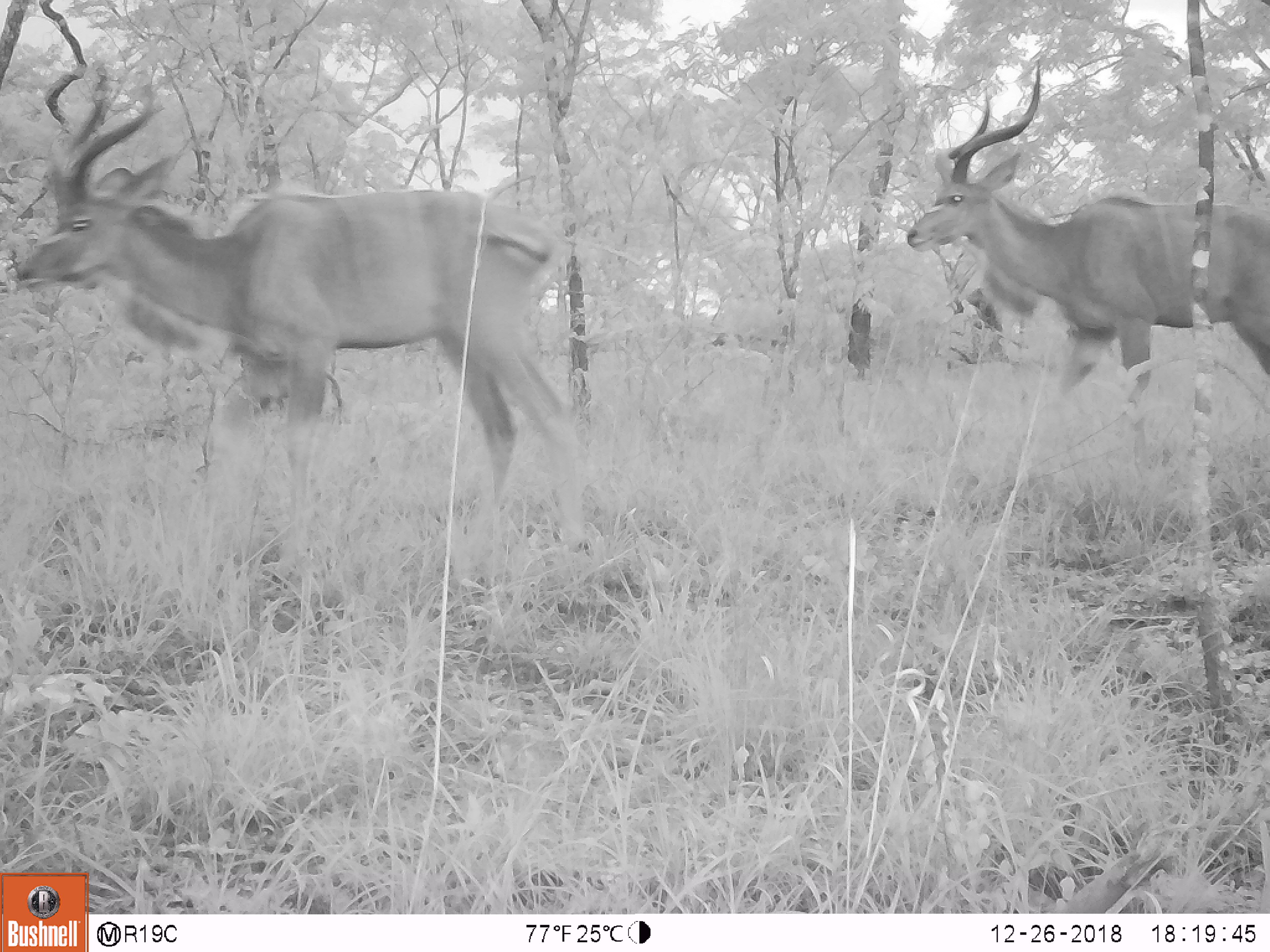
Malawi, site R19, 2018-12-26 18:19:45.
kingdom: Animalia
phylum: Chordata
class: Mammalia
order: Artiodactyla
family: Bovidae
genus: Tragelaphus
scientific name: Tragelaphus strepsiceros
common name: greater kudu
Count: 2.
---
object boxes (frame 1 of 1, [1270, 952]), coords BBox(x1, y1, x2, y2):
greater kudu: BBox(8, 52, 615, 566); BBox(894, 55, 1265, 442)